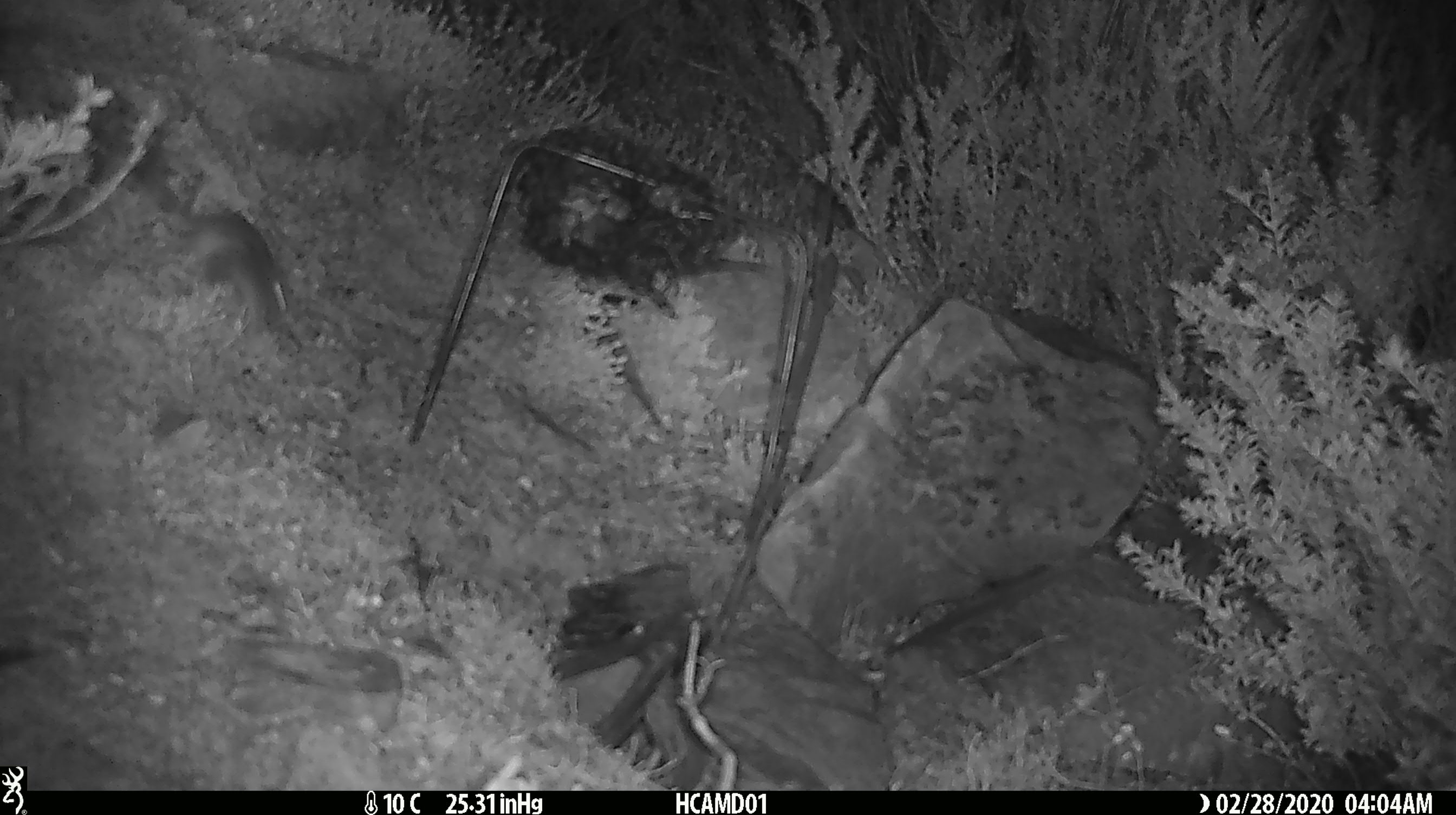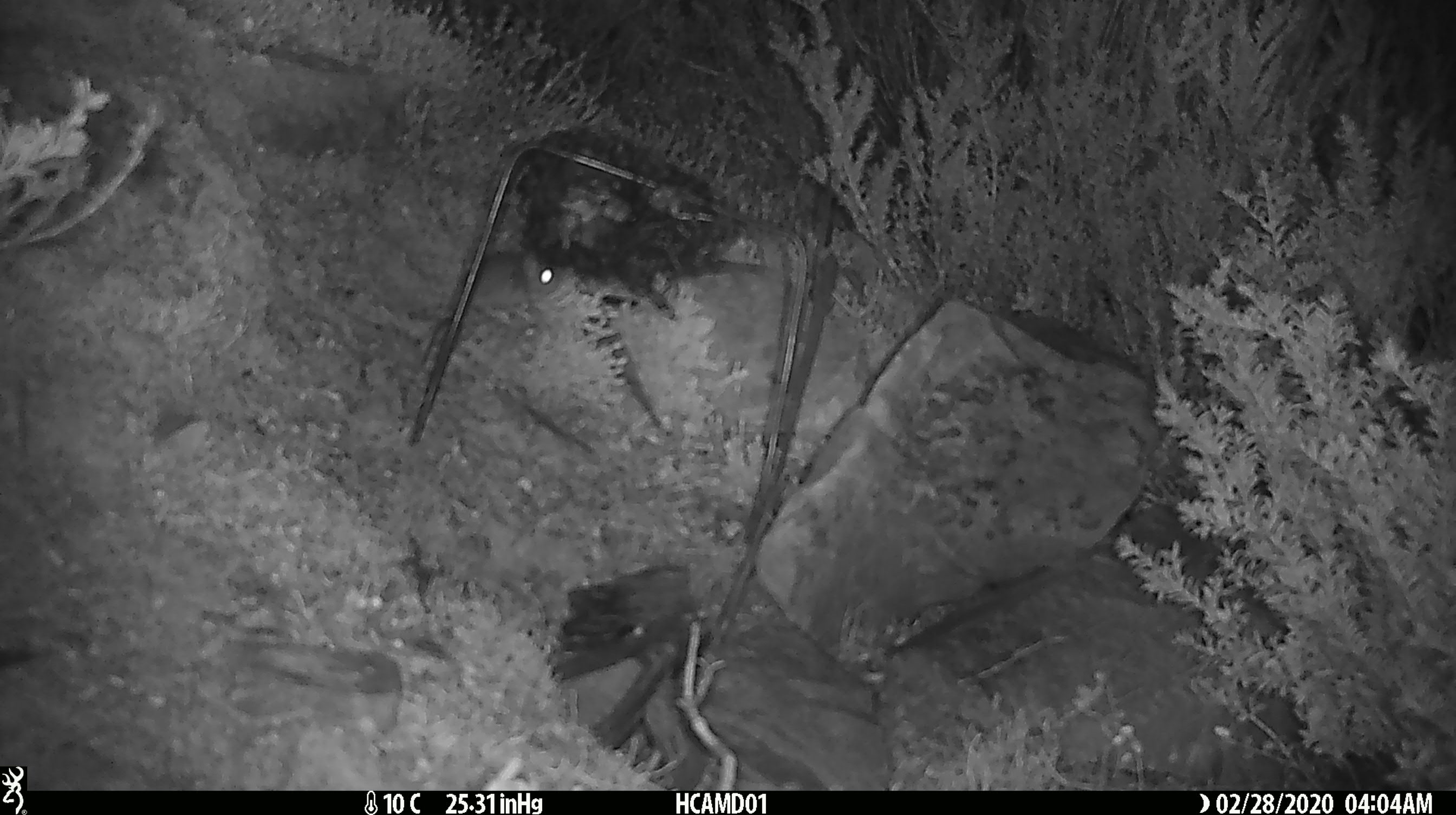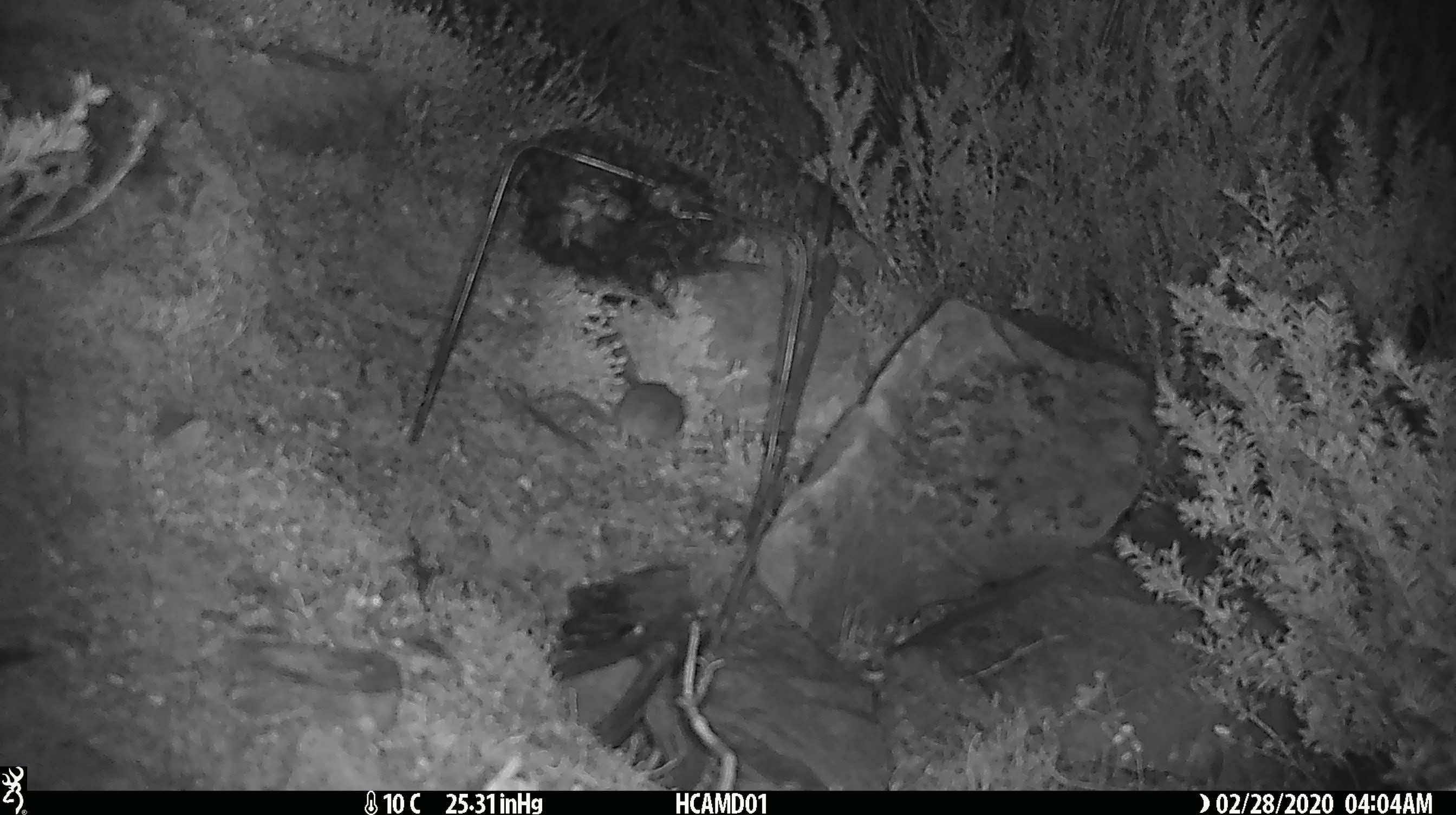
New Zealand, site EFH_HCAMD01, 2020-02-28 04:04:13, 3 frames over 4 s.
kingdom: Animalia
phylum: Chordata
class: Mammalia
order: Rodentia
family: Muridae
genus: Mus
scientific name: Mus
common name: mouse